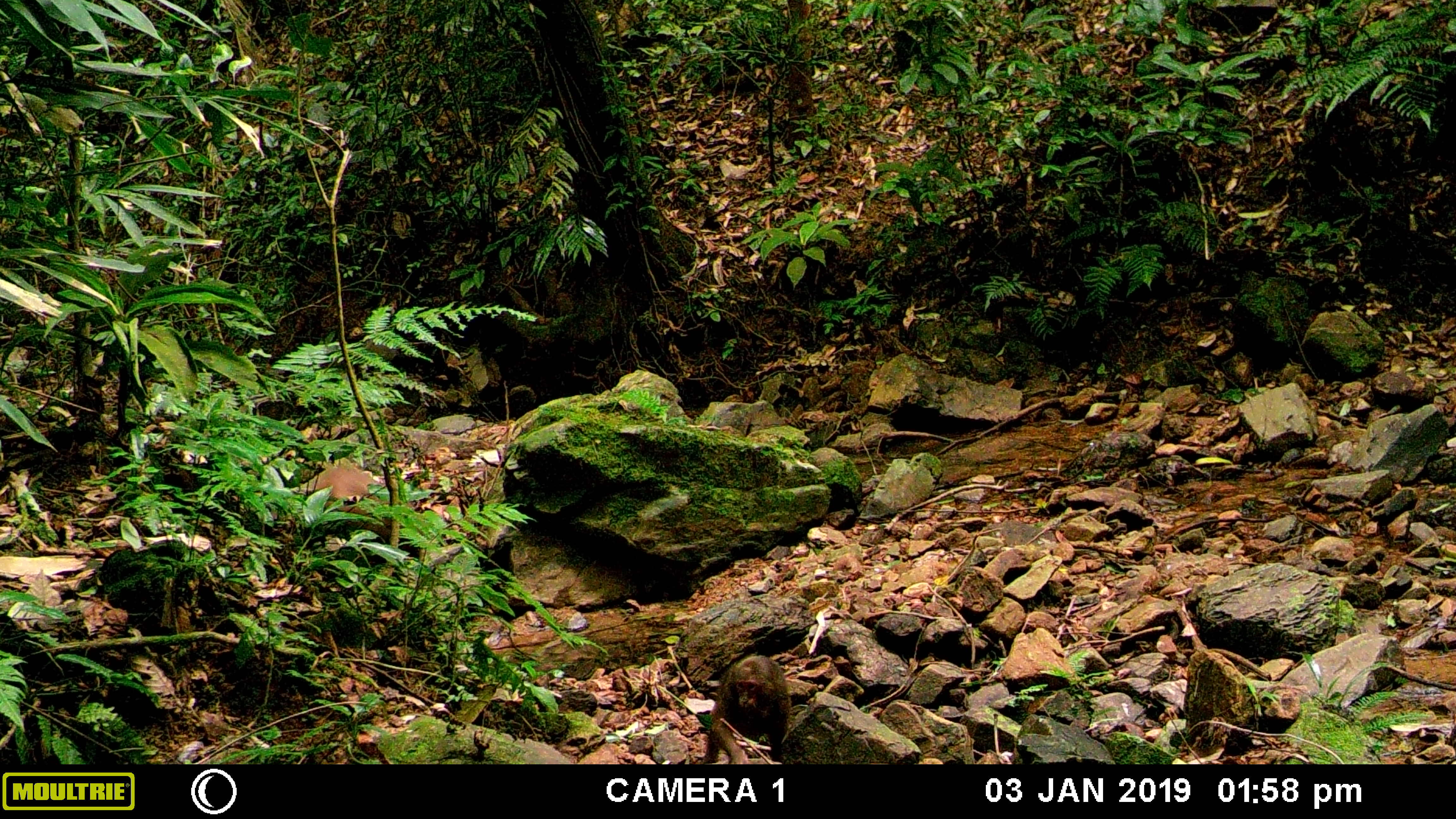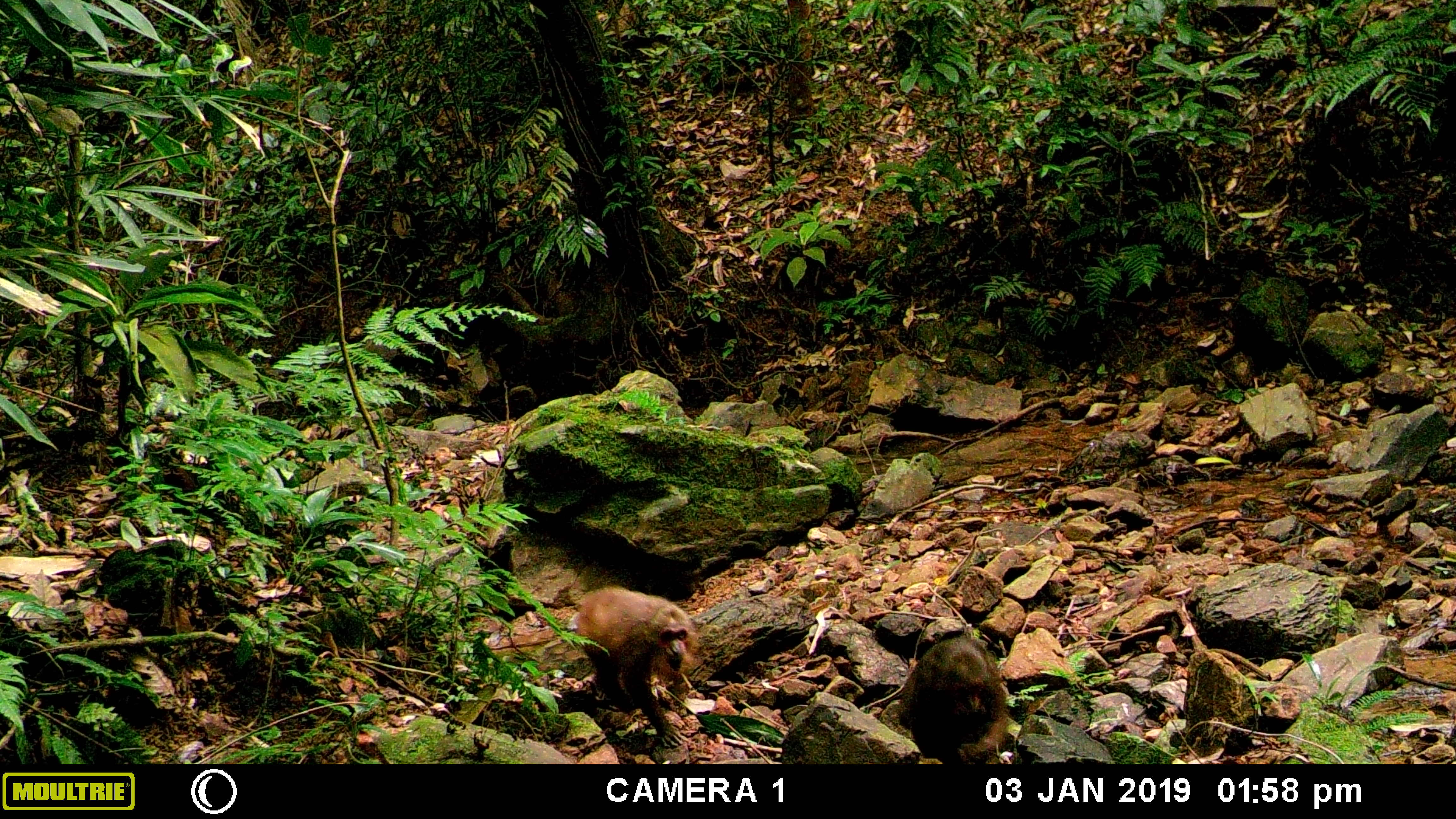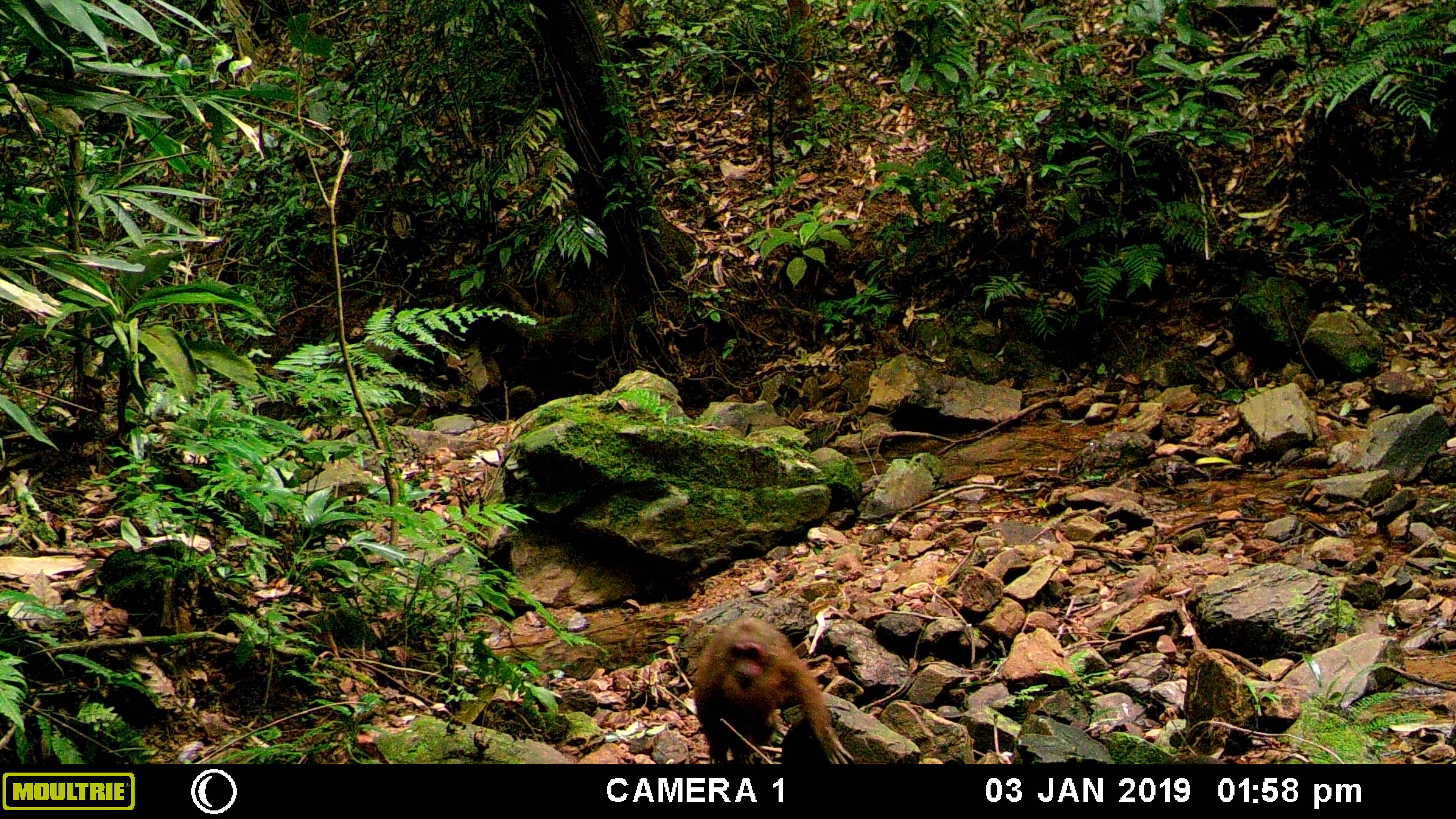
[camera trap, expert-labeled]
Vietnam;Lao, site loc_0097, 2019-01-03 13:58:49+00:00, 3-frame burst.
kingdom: Animalia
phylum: Chordata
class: Mammalia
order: Primates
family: Cercopithecidae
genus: Macaca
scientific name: Macaca arctoides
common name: stump-tailed macaque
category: stump tailed macaque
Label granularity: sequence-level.